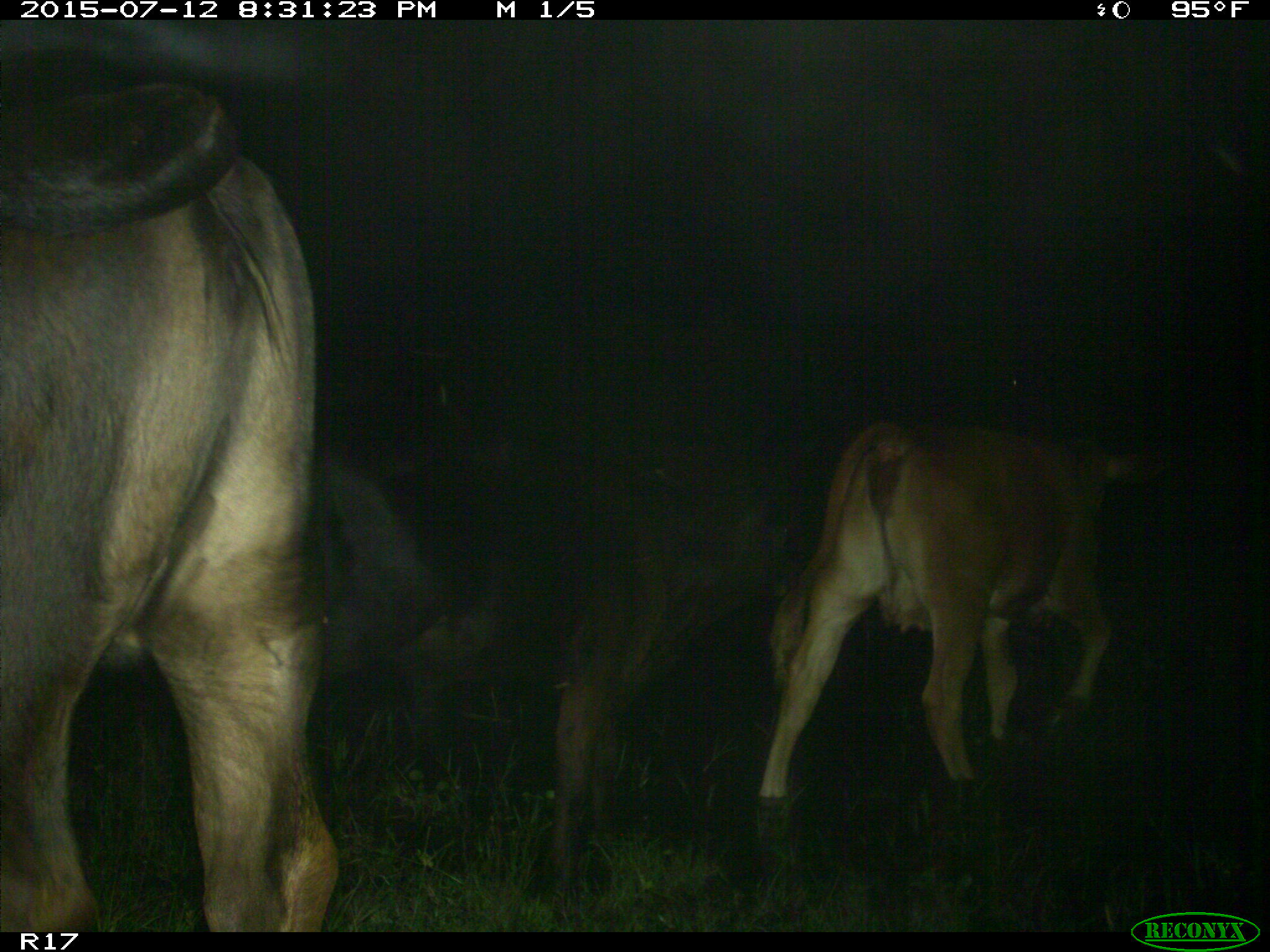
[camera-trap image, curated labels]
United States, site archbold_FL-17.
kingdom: Animalia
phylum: Chordata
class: Mammalia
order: Artiodactyla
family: Bovidae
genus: Bos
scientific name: Bos taurus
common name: domestic cow